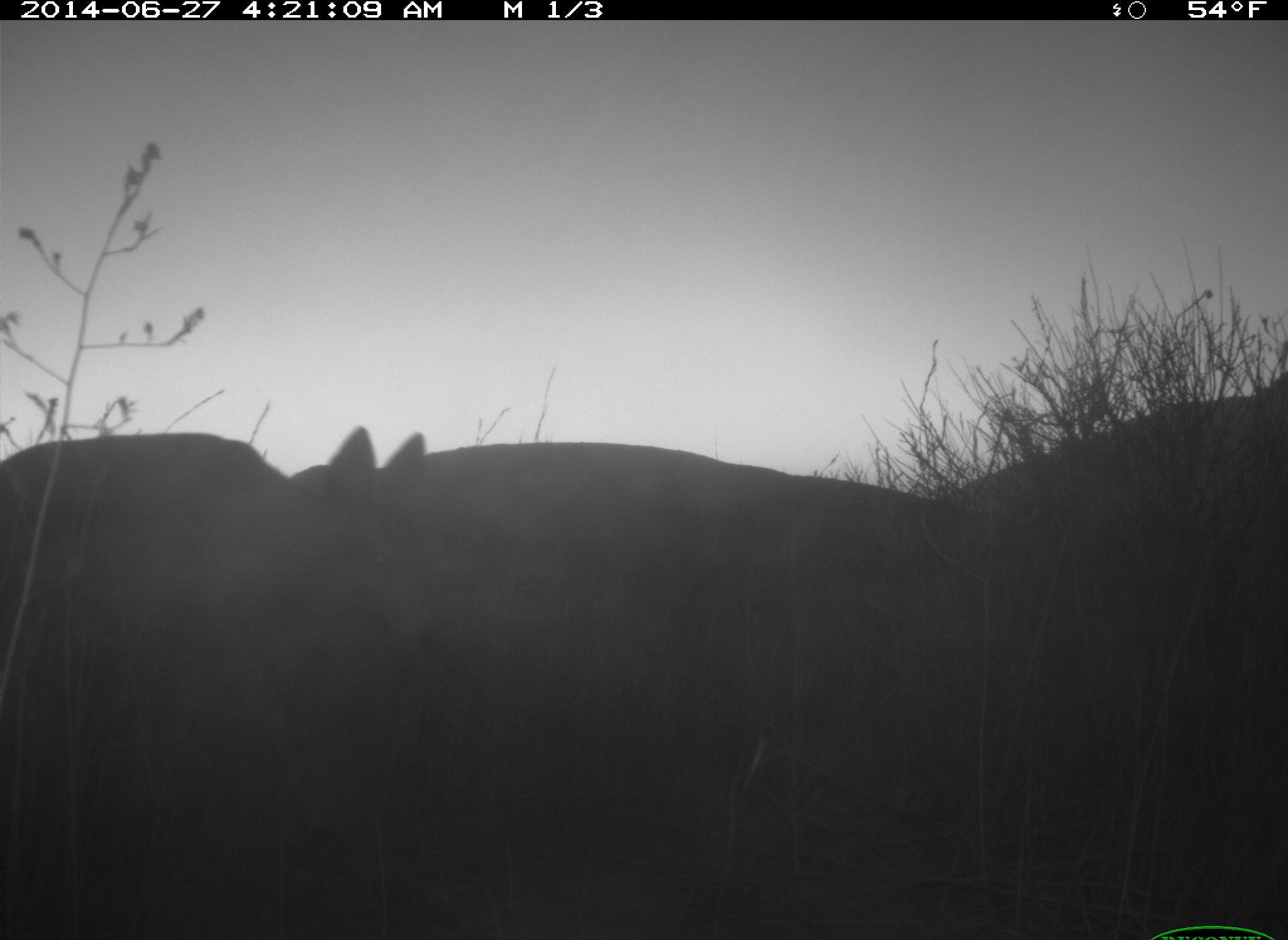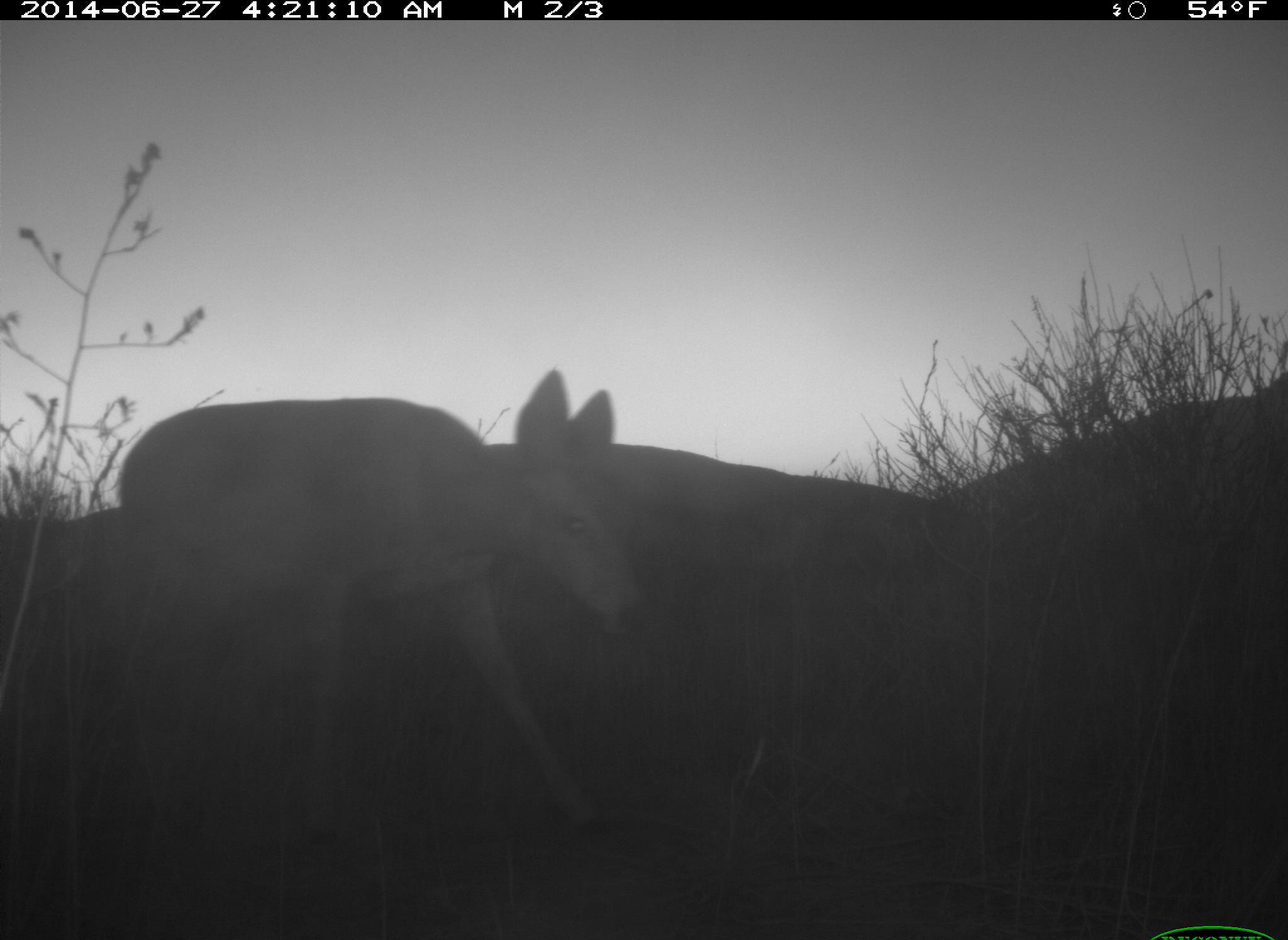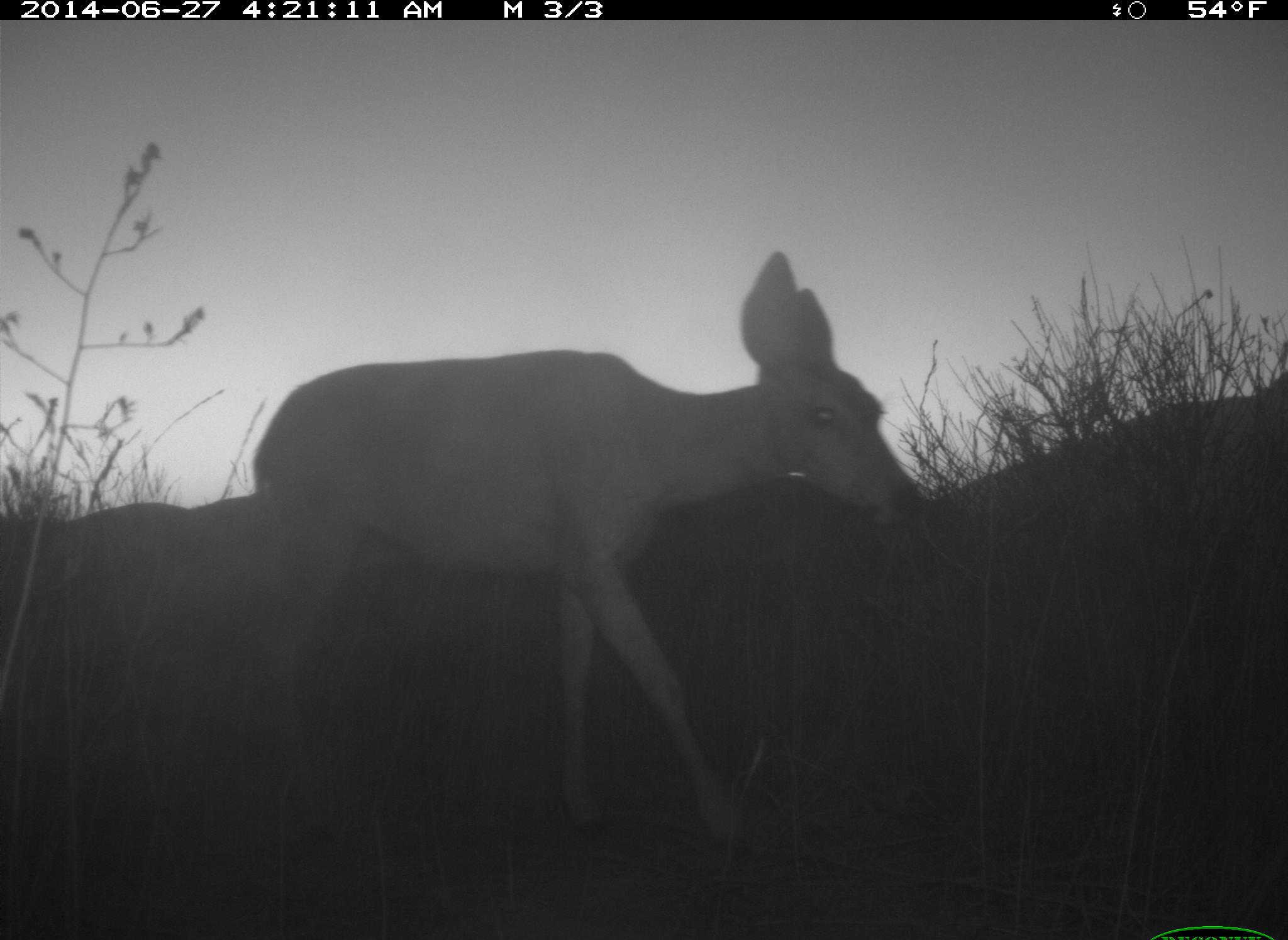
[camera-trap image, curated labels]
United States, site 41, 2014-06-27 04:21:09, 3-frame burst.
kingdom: Animalia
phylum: Chordata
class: Mammalia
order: Artiodactyla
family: Cervidae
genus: Odocoileus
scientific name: Odocoileus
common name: deer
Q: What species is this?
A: Deer (Odocoileus).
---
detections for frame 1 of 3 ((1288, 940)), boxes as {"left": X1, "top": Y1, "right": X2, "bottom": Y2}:
deer: {"left": 0, "top": 421, "right": 438, "bottom": 815}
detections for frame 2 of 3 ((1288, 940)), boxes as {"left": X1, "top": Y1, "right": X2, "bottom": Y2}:
deer: {"left": 105, "top": 367, "right": 659, "bottom": 869}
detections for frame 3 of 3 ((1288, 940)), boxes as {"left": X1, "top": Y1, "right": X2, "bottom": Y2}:
deer: {"left": 247, "top": 251, "right": 933, "bottom": 868}